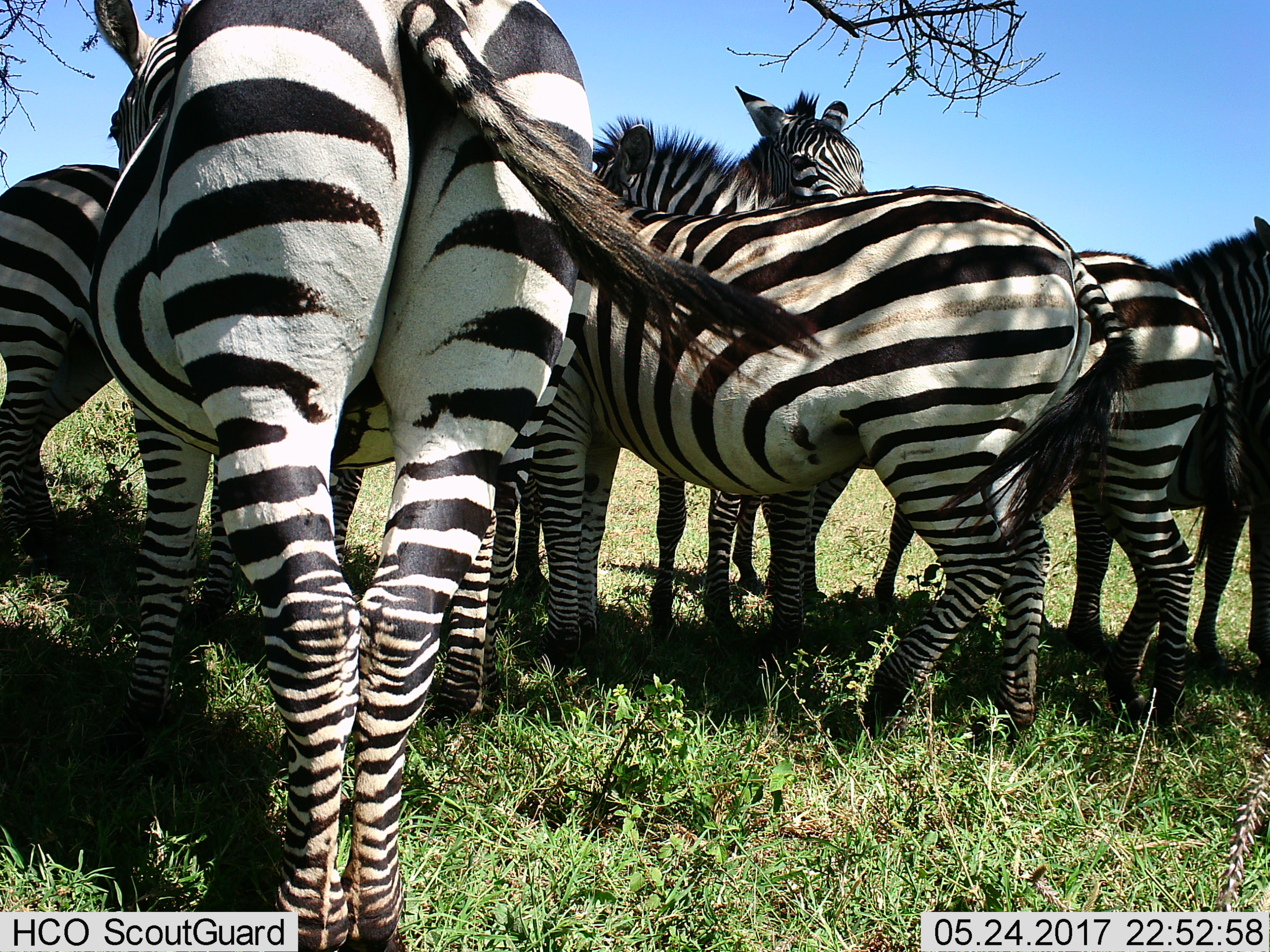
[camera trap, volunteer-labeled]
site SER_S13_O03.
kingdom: Animalia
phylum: Chordata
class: Mammalia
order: Perissodactyla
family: Equidae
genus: Equus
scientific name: Equus quagga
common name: plains zebra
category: zebraplains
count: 6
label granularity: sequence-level